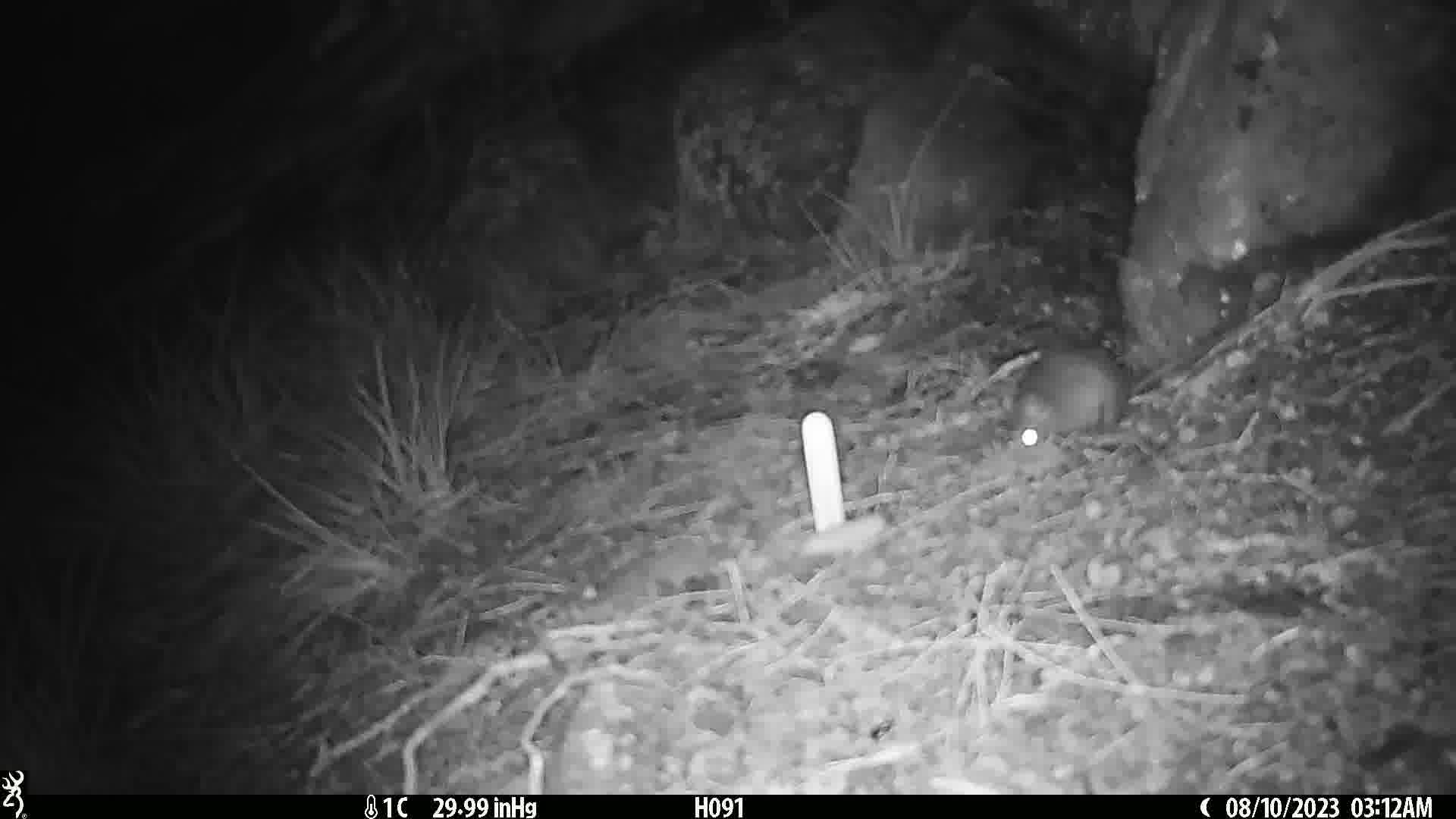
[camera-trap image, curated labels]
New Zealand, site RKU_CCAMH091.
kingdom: Animalia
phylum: Chordata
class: Mammalia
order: Rodentia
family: Muridae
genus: Rattus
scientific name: Rattus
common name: rat